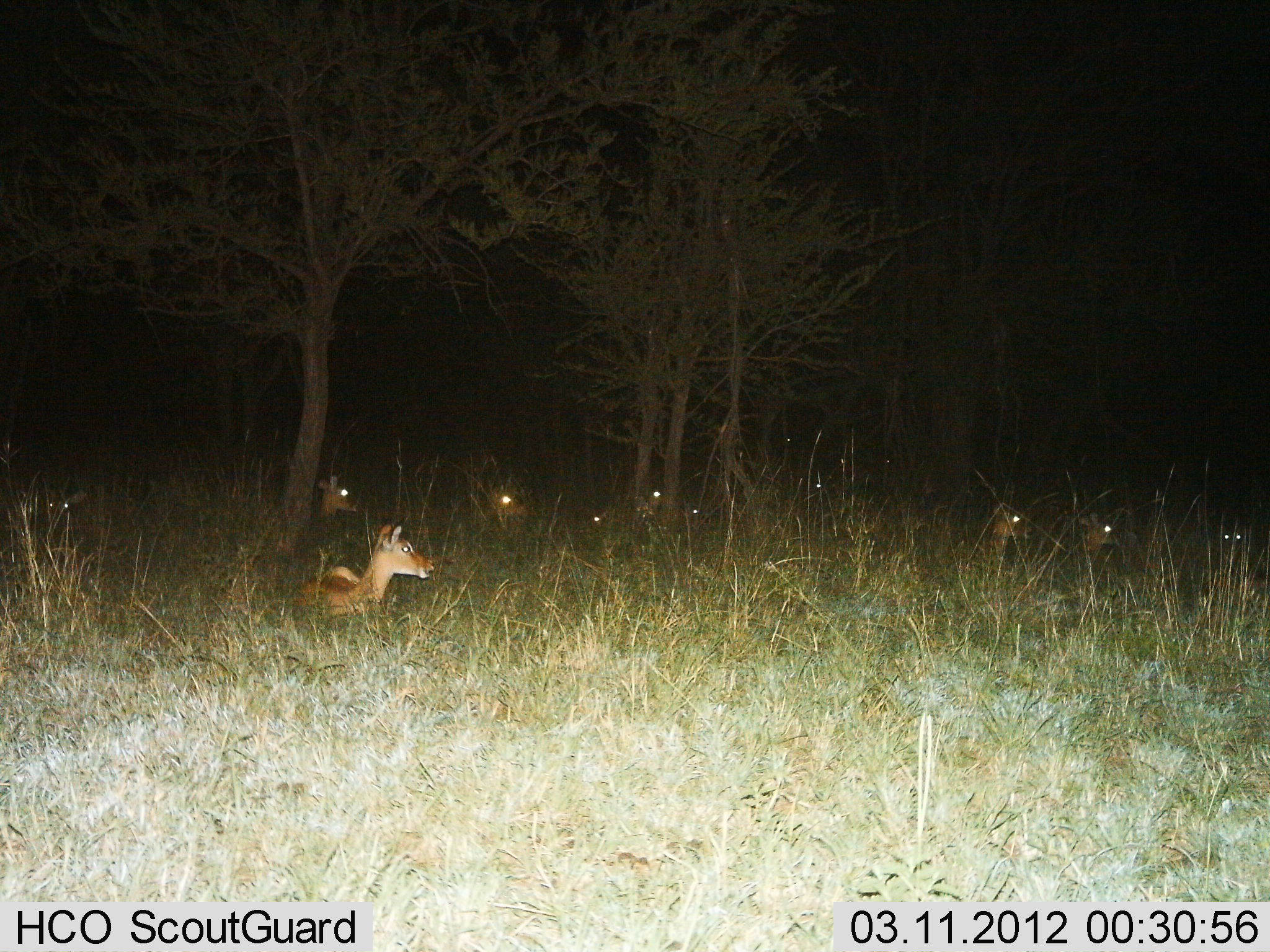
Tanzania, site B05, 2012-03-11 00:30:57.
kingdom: Animalia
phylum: Chordata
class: Mammalia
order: Artiodactyla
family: Bovidae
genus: Aepyceros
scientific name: Aepyceros melampus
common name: impala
Impala (Aepyceros melampus), count 10. Behavior (volunteer vote fractions): standing 14%, resting 86%, moving 0%, interacting 0%. Young present (vote fraction): 0%. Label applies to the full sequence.